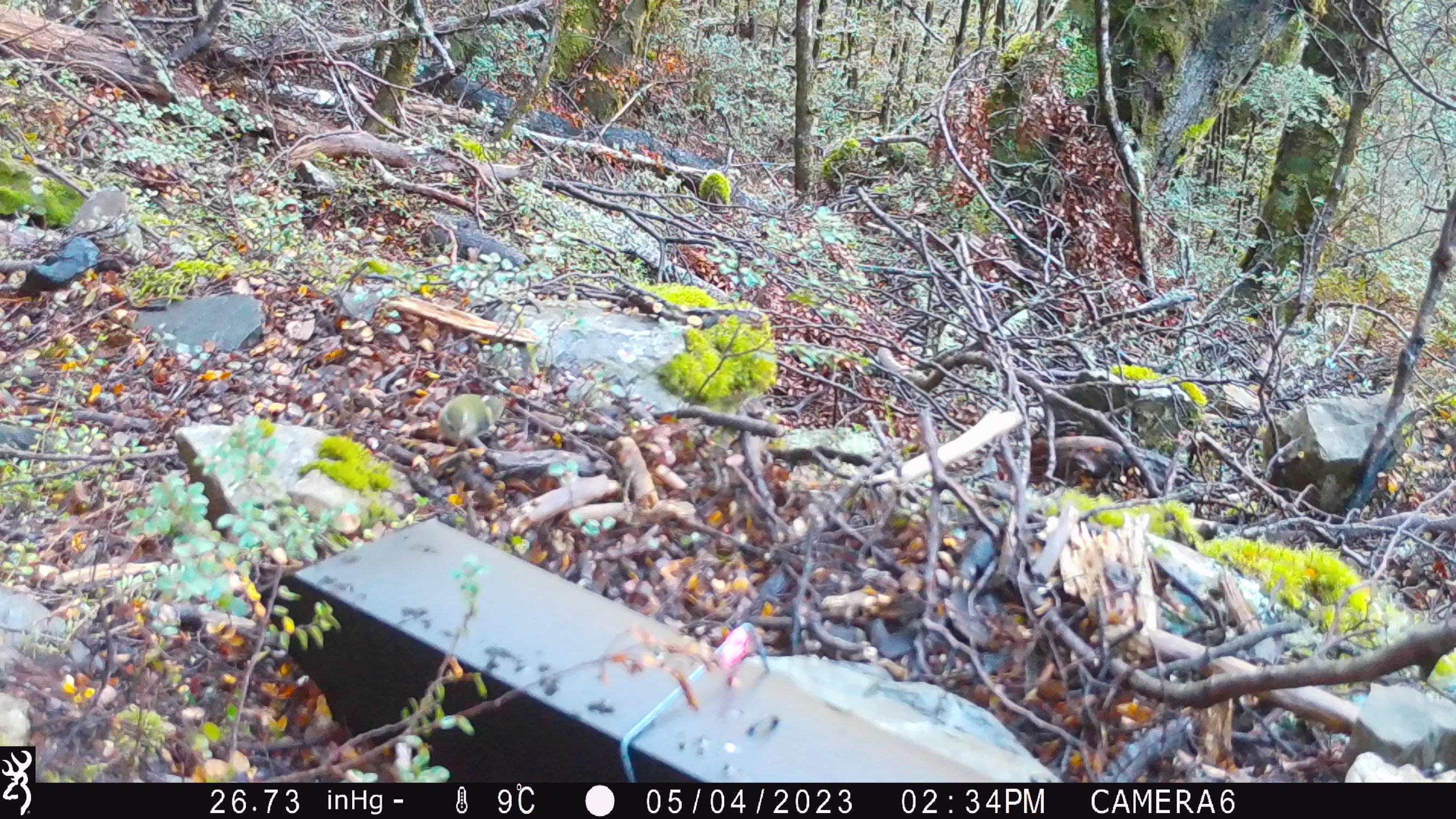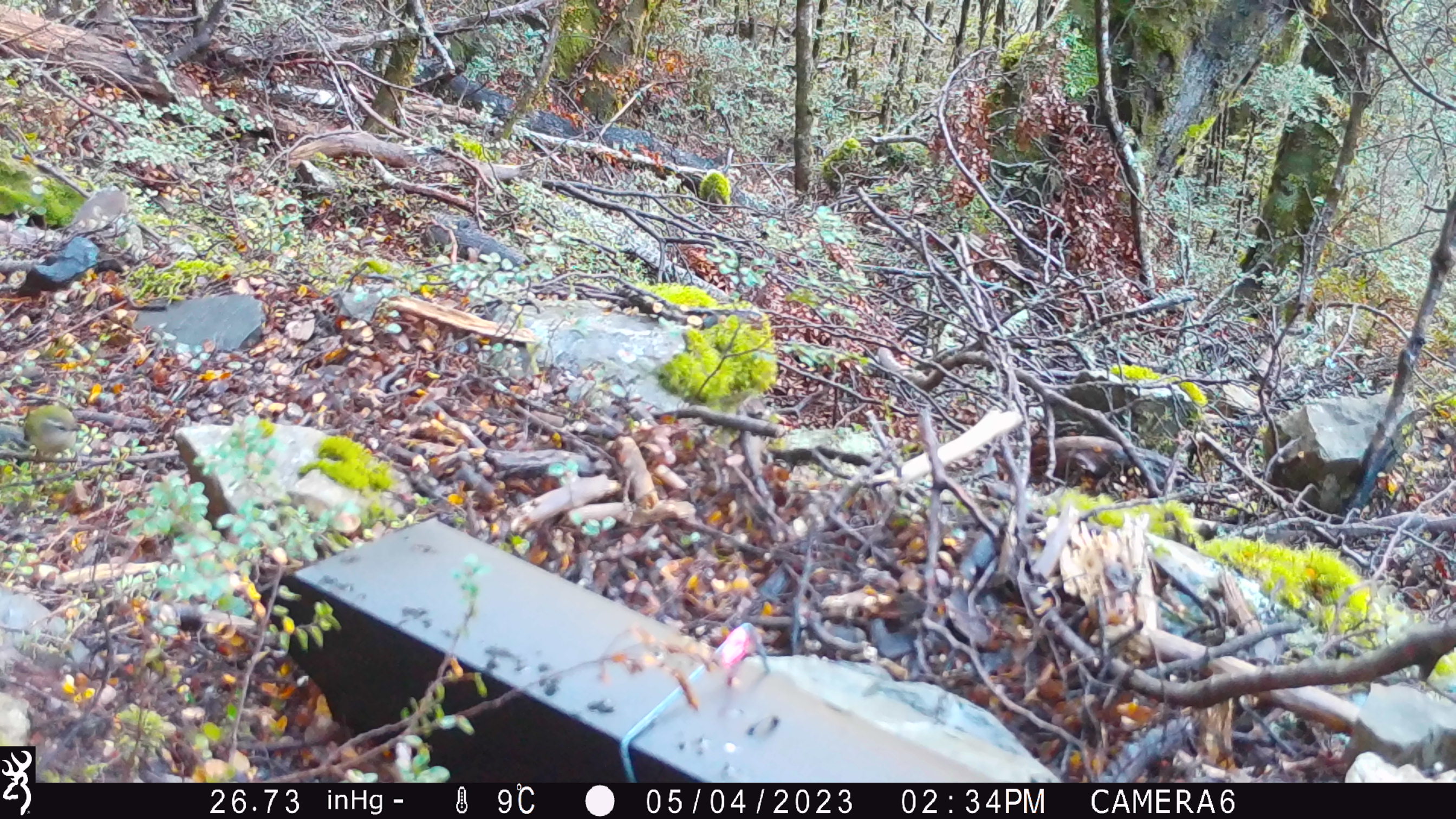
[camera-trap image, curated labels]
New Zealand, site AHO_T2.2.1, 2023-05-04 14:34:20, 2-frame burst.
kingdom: Animalia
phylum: Chordata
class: Aves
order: Passeriformes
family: Acanthisittidae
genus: Acanthisitta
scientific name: Acanthisitta chloris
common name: rifleman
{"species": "rifleman (Acanthisitta chloris)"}